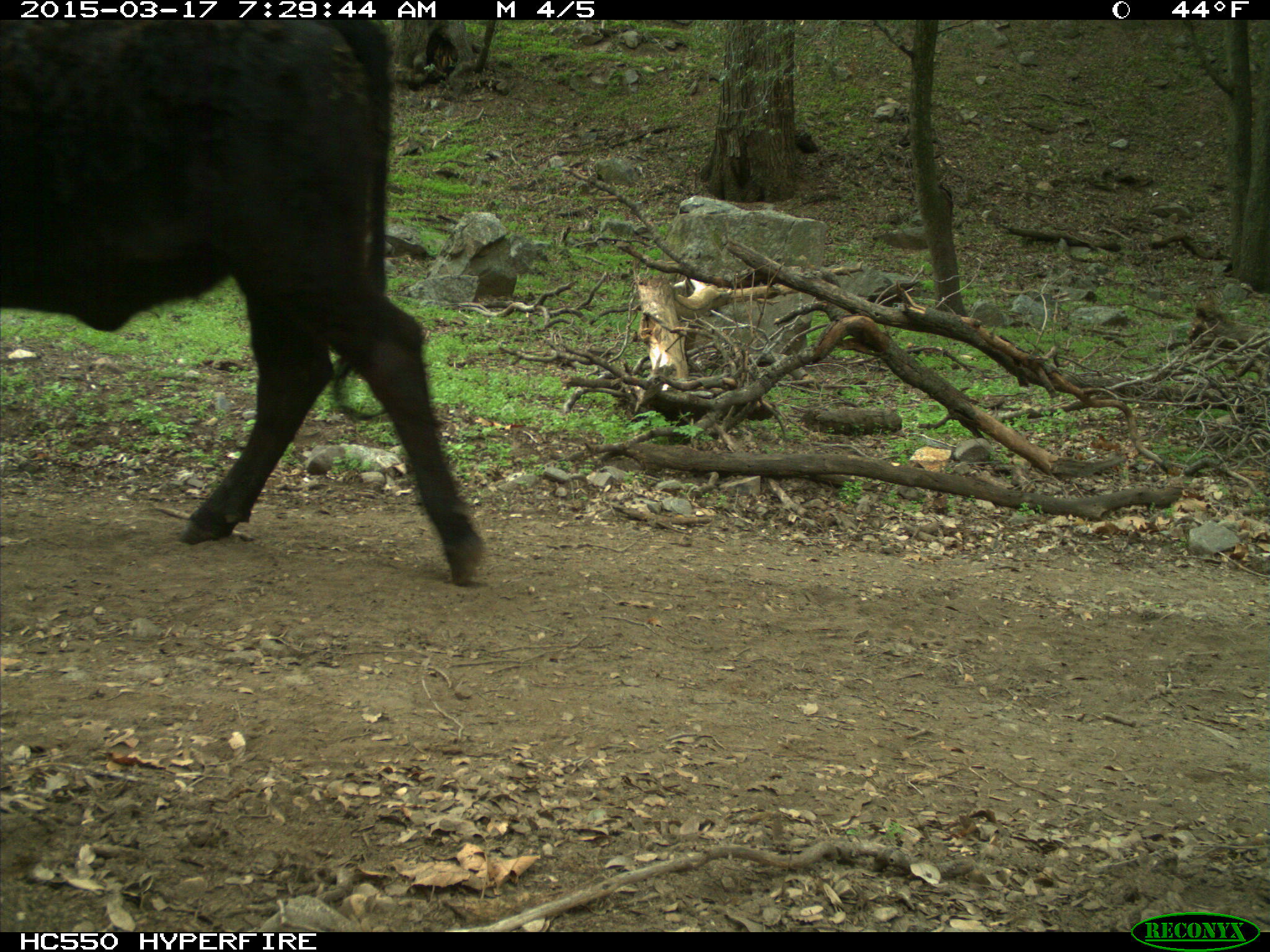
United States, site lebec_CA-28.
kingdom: Animalia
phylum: Chordata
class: Mammalia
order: Artiodactyla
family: Bovidae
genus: Bos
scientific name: Bos taurus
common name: domestic cow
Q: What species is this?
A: Bos taurus (domestic cow).